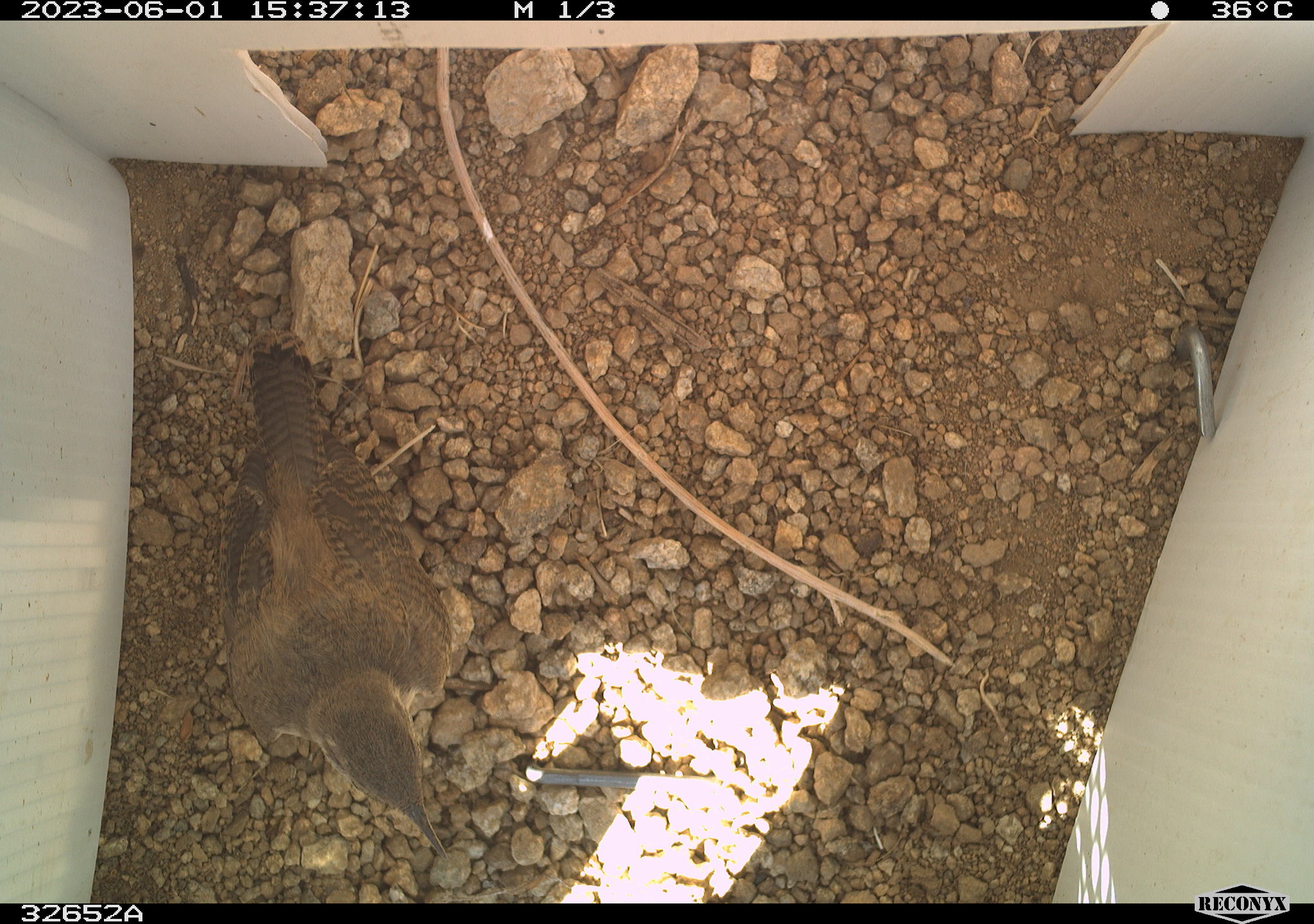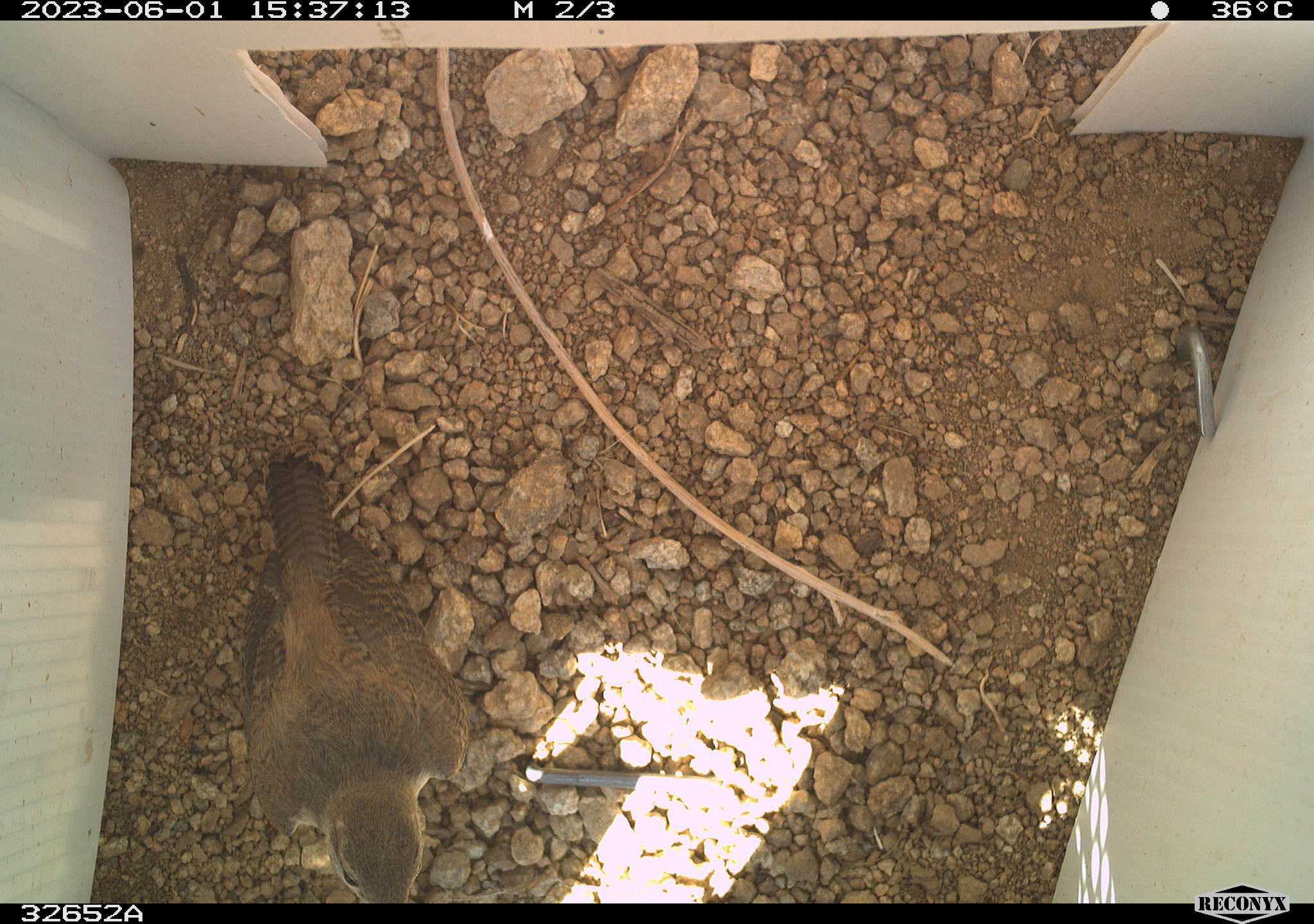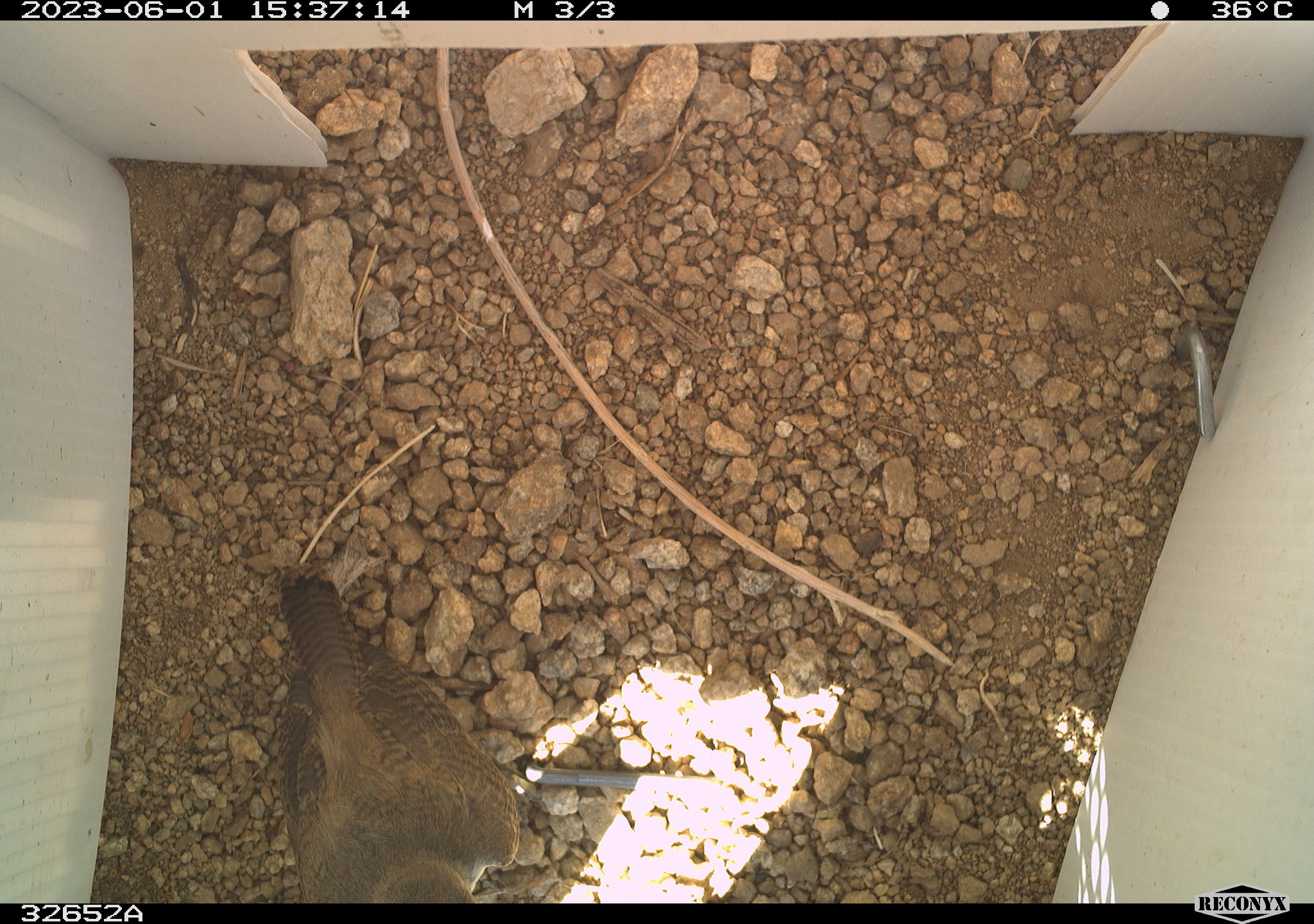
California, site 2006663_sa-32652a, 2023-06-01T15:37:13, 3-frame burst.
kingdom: Animalia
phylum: Chordata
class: Aves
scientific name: Aves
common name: bird